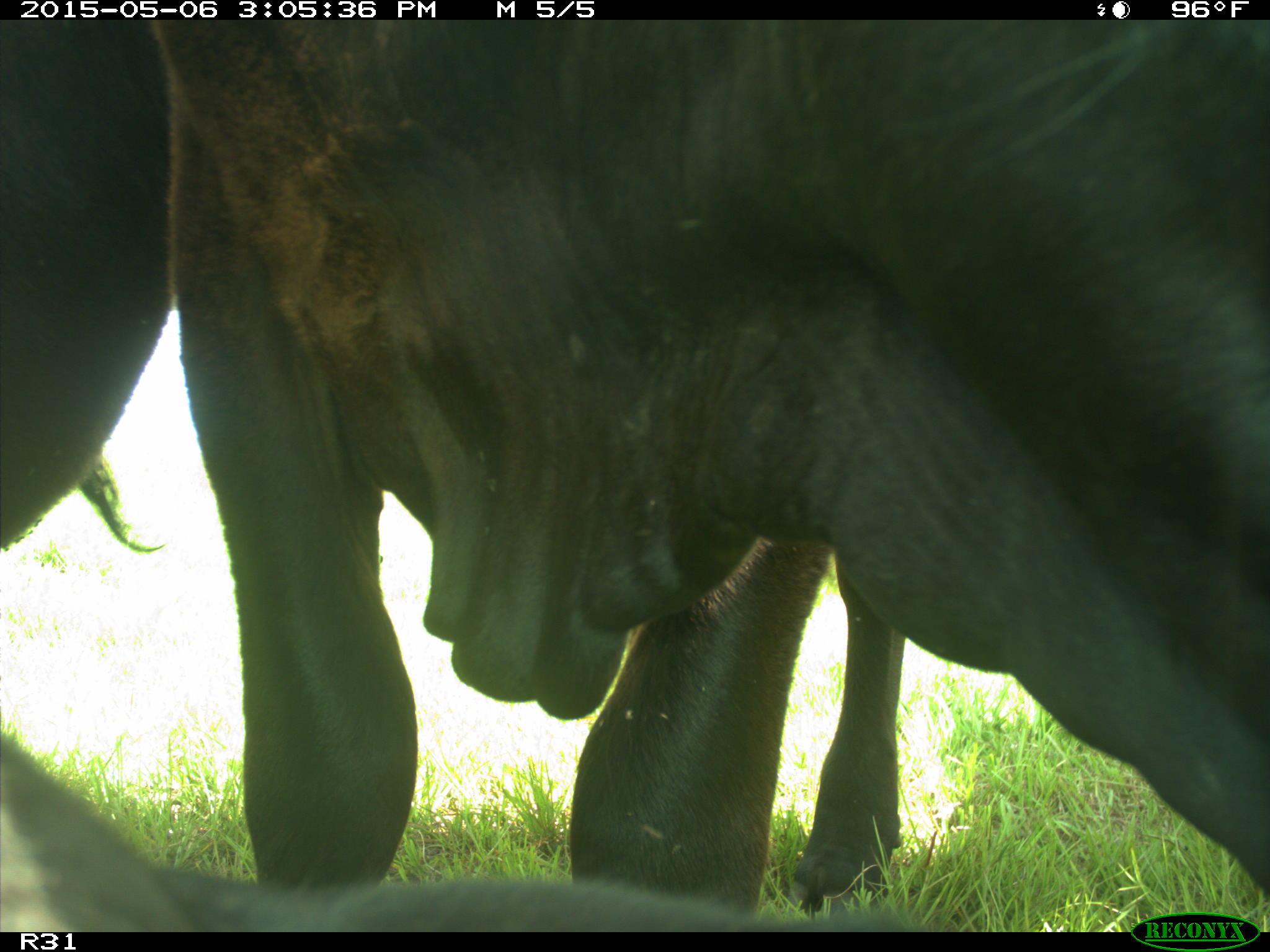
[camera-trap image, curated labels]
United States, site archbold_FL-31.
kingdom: Animalia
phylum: Chordata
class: Mammalia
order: Artiodactyla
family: Bovidae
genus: Bos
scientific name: Bos taurus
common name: domestic cow